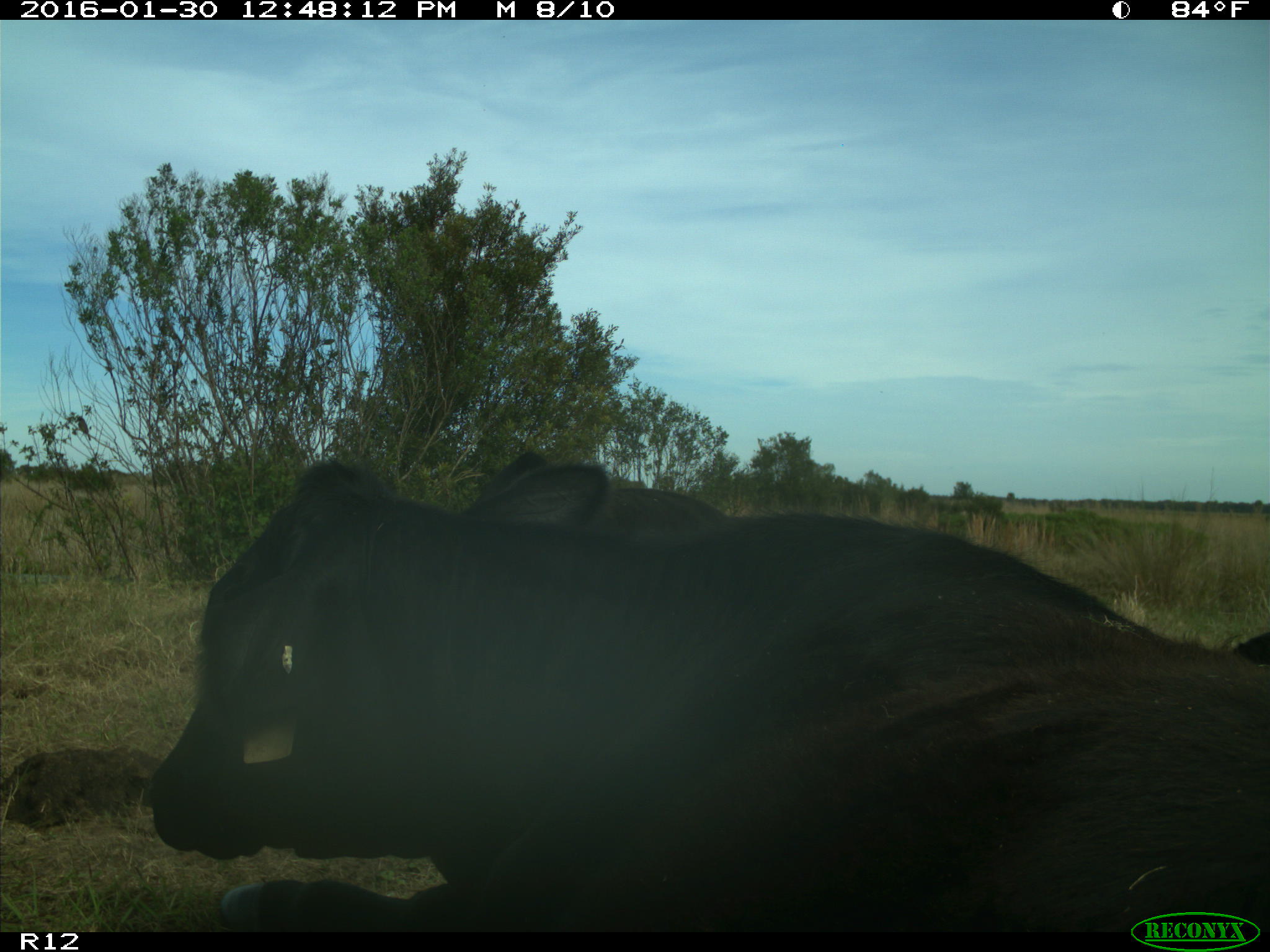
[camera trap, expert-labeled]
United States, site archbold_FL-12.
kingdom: Animalia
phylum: Chordata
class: Mammalia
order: Artiodactyla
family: Bovidae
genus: Bos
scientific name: Bos taurus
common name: domestic cow